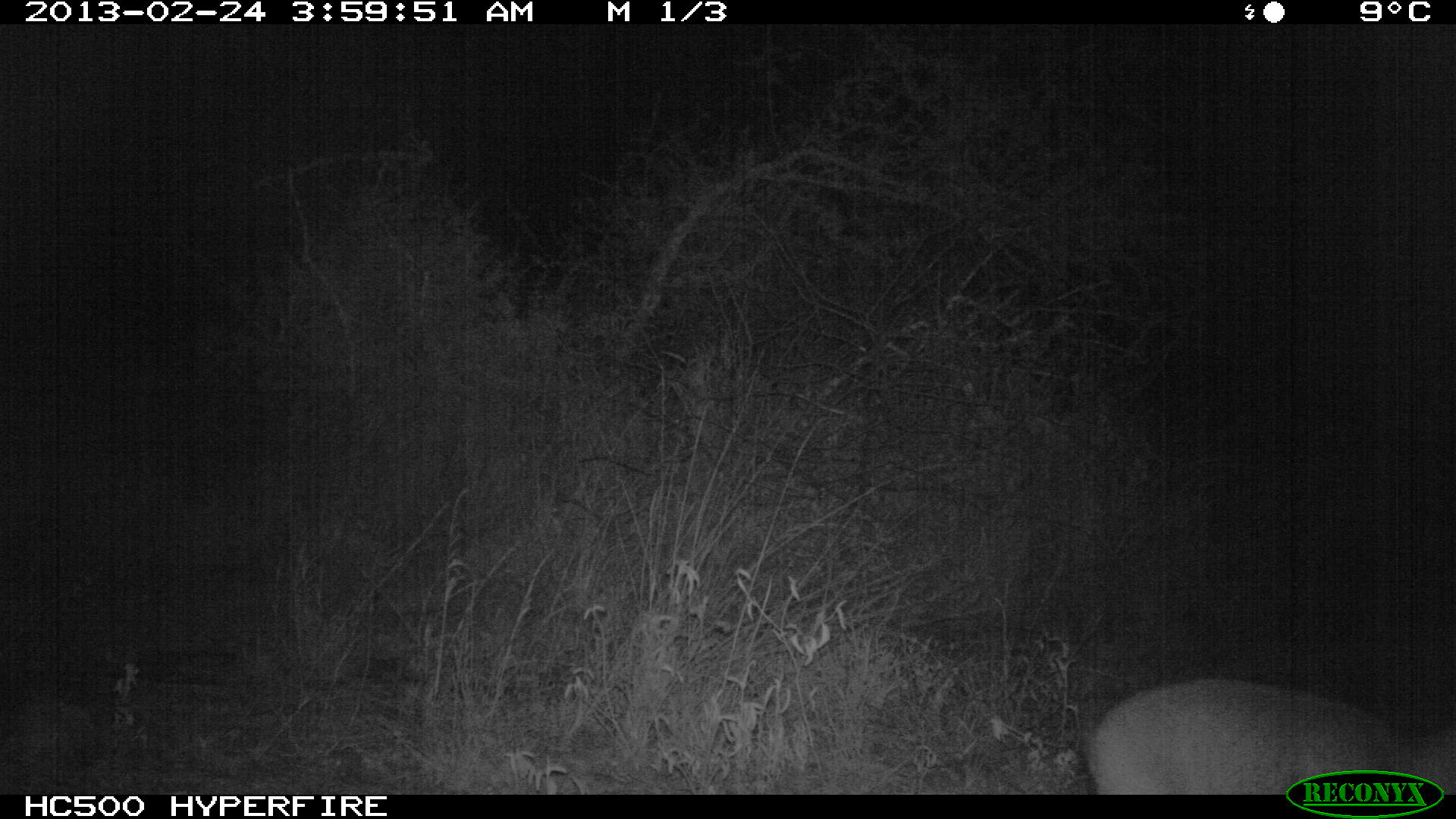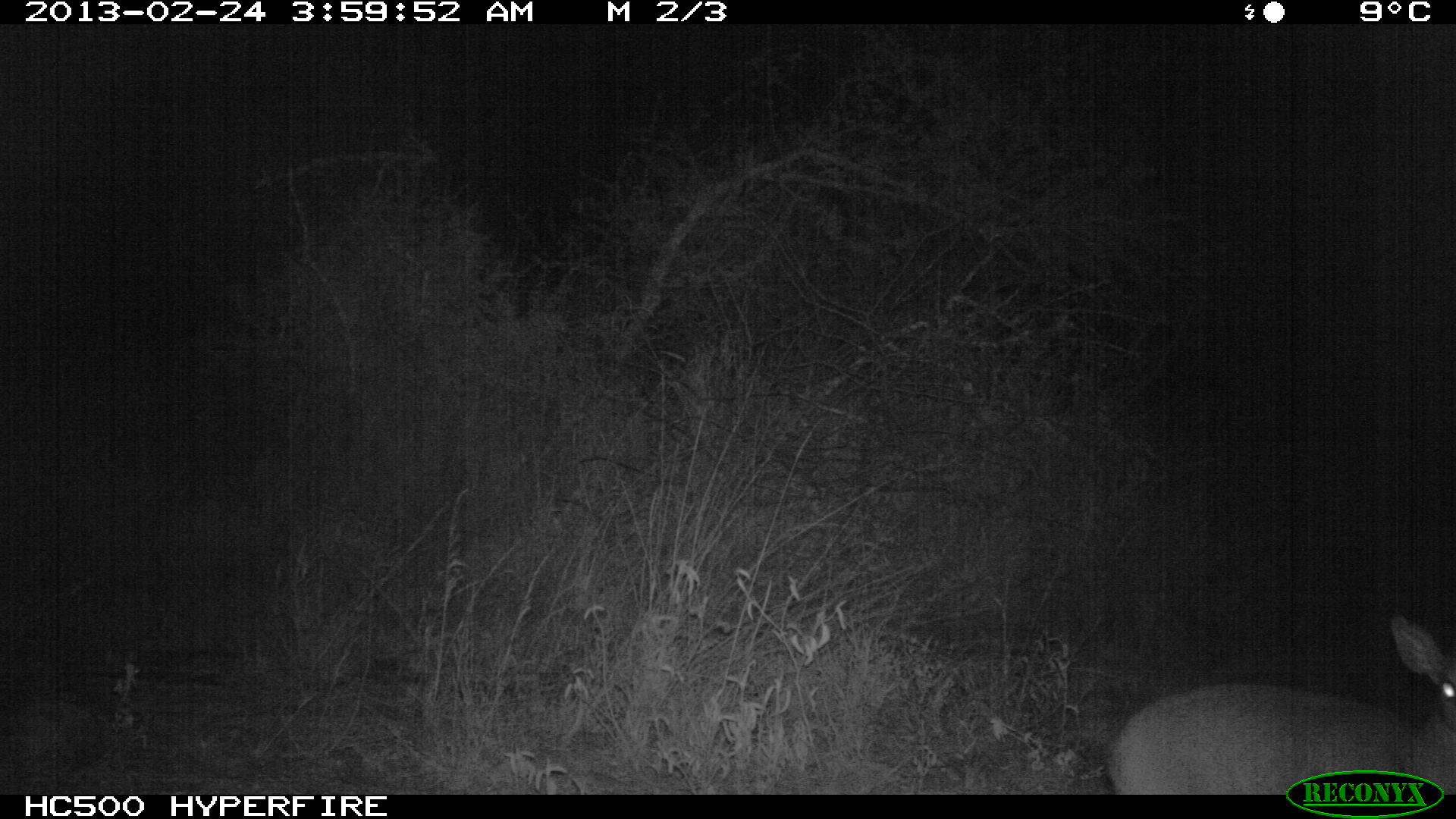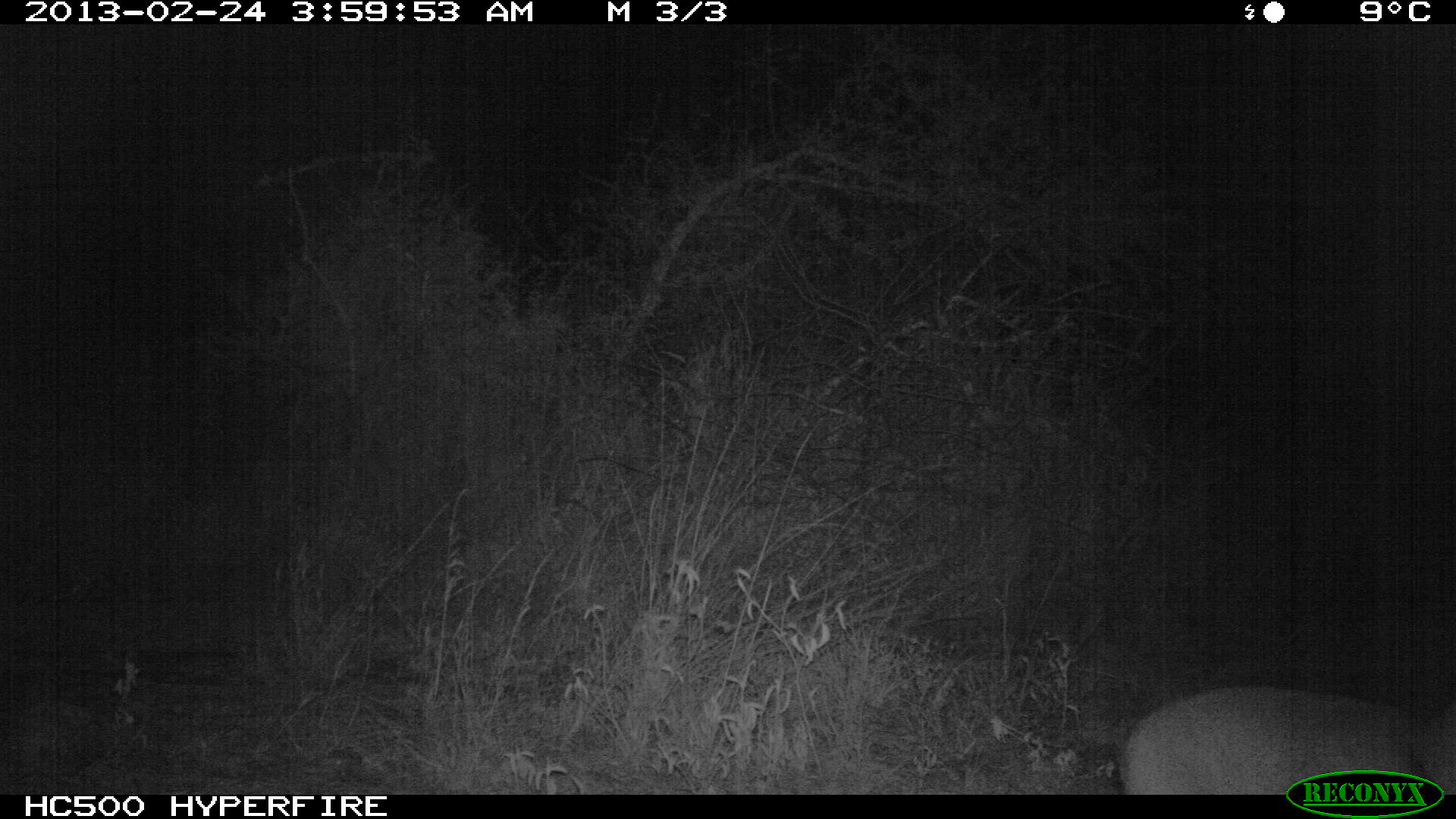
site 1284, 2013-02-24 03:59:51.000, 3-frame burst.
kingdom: Animalia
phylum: Chordata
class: Mammalia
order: Artiodactyla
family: Bovidae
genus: Madoqua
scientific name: Madoqua guentheri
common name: günther's dik-dik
Madoqua guentheri (günther's dik-dik), count 1.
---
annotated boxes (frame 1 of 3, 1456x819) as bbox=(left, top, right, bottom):
madoqua guentheri: bbox=(1076, 679, 1456, 795)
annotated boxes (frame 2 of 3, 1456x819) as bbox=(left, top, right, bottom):
madoqua guentheri: bbox=(1112, 609, 1456, 794)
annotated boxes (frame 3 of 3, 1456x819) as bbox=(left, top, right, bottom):
madoqua guentheri: bbox=(1121, 684, 1456, 792)